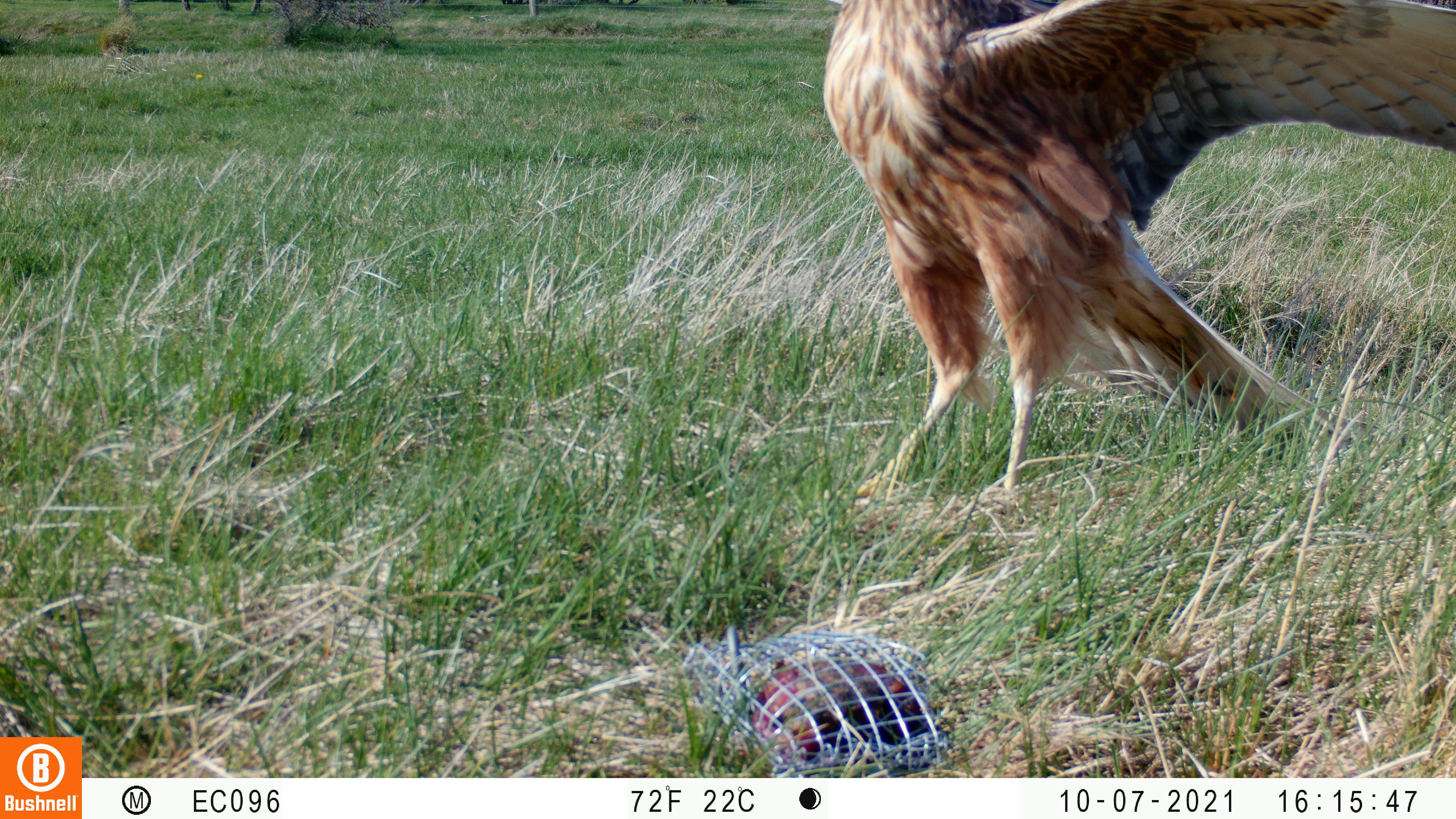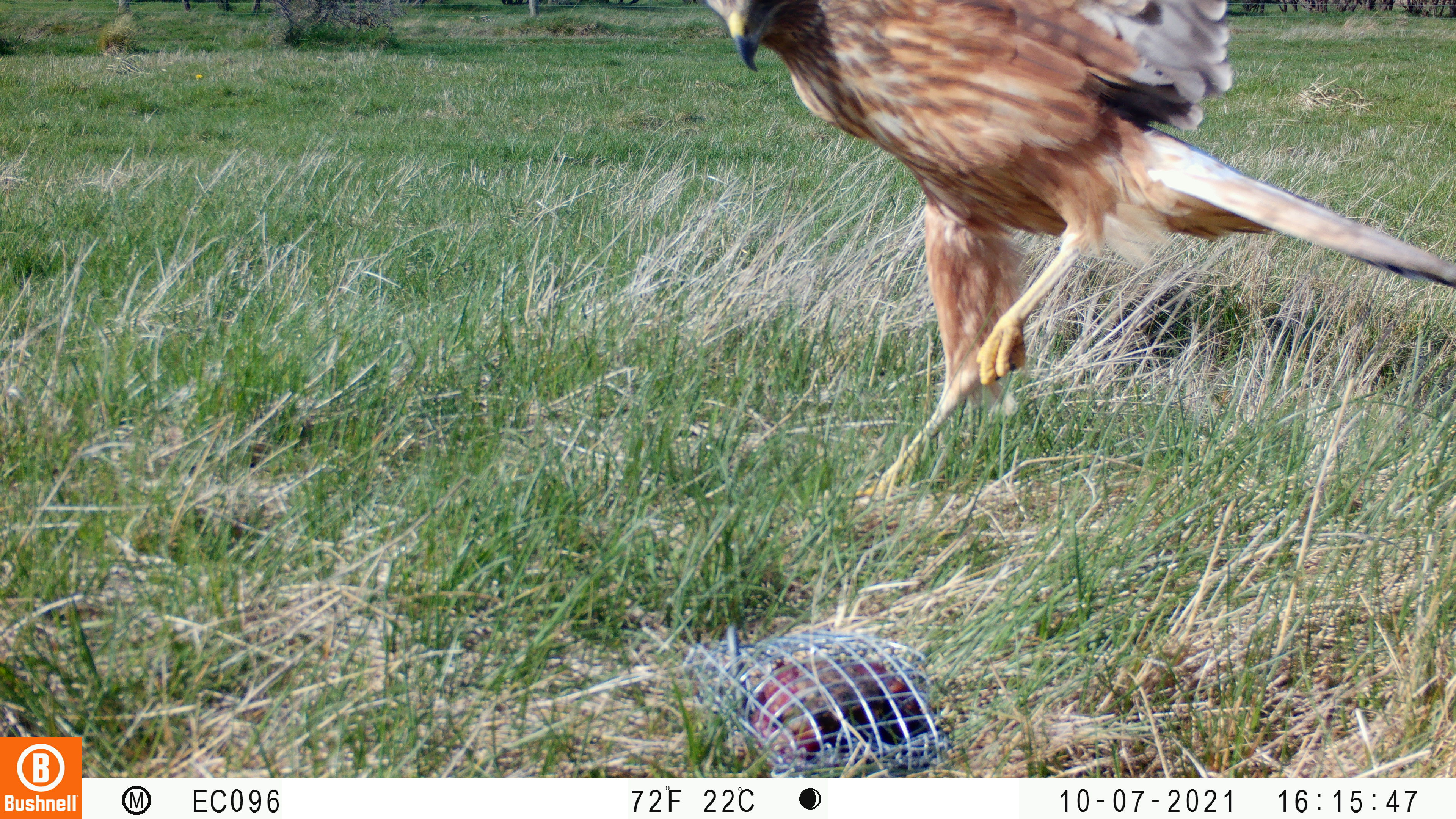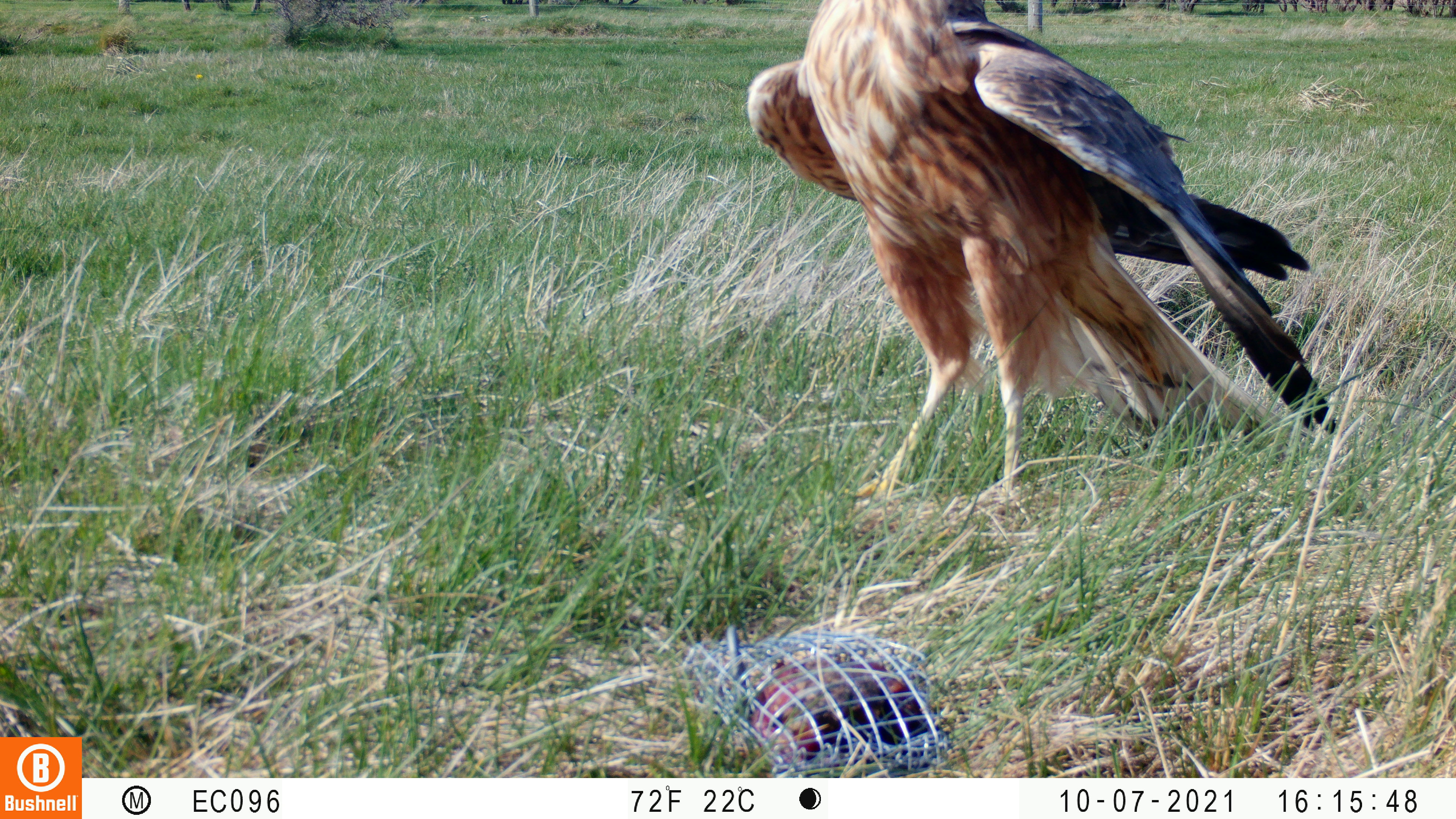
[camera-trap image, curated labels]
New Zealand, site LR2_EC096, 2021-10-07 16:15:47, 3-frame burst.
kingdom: Animalia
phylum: Chordata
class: Aves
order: Accipitriformes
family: Accipitridae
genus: Circus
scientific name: Circus approximans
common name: swamp harrier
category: harrier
Harrier (swamp harrier) (Circus approximans).